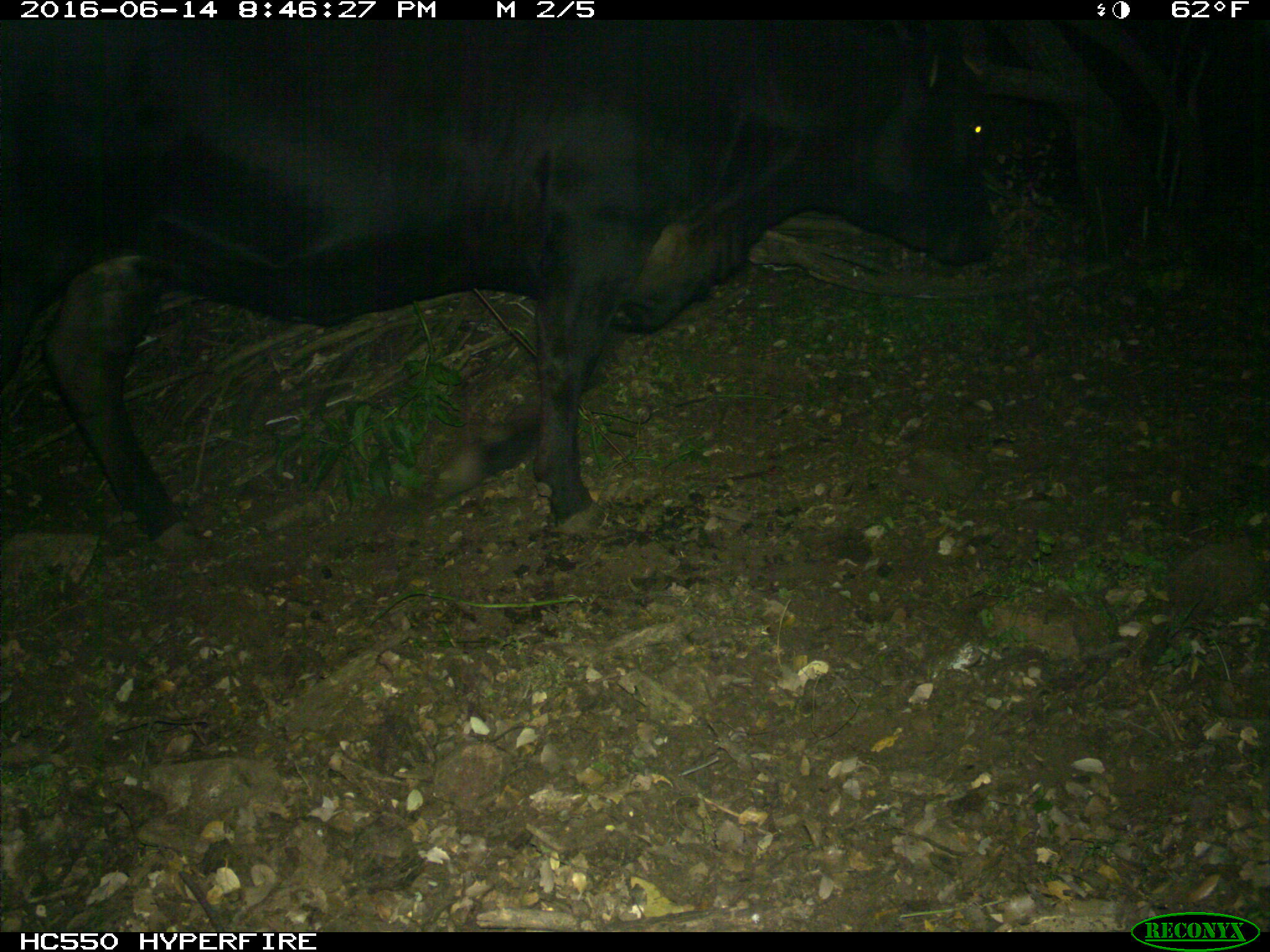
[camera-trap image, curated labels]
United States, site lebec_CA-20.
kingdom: Animalia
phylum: Chordata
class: Mammalia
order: Artiodactyla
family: Bovidae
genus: Bos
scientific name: Bos taurus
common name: domestic cow